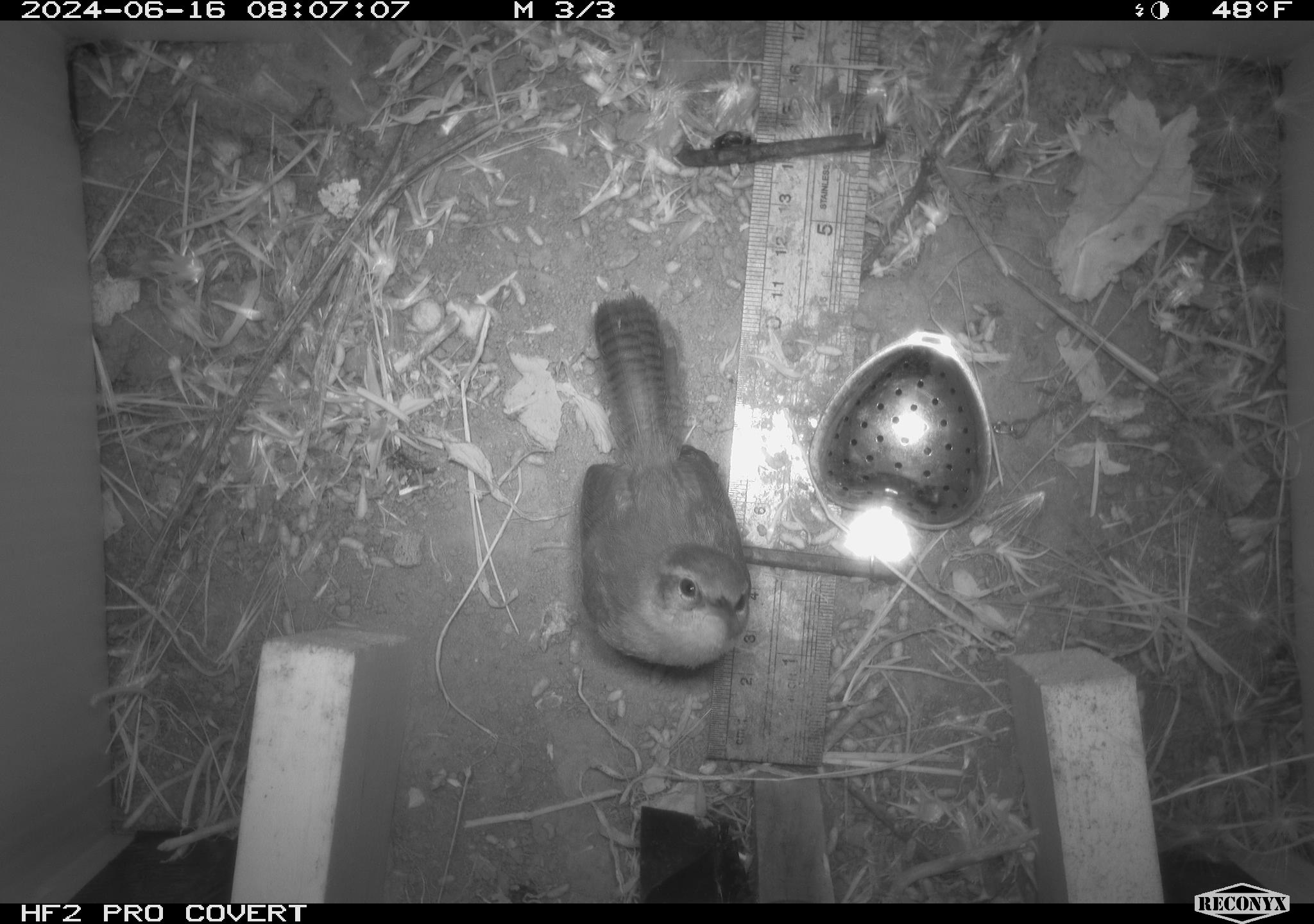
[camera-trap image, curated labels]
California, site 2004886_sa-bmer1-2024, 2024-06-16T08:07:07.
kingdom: Animalia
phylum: Chordata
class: Aves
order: Passeriformes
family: Troglodytidae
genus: Thryomanes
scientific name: Thryomanes bewickii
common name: bewick's wren